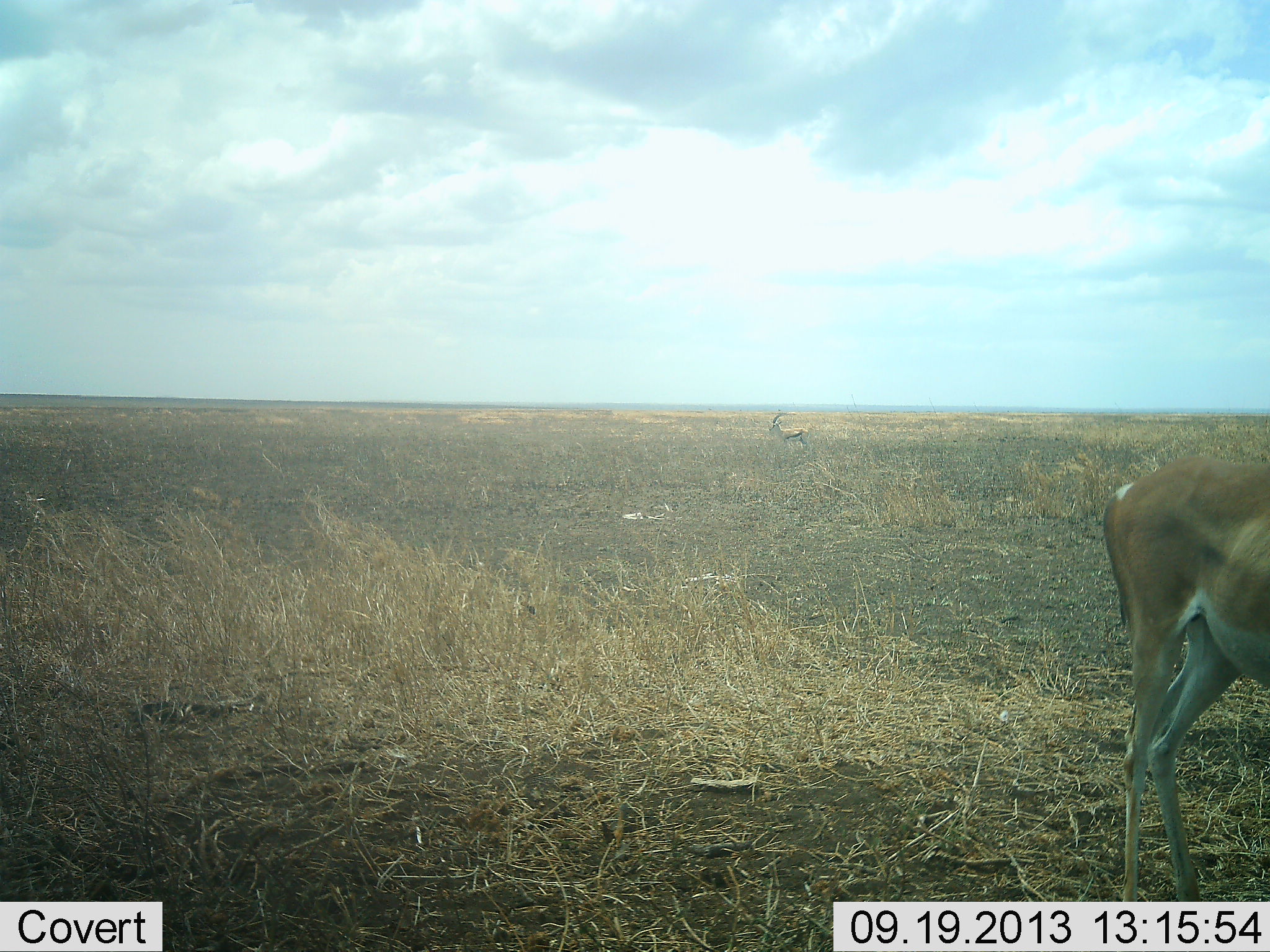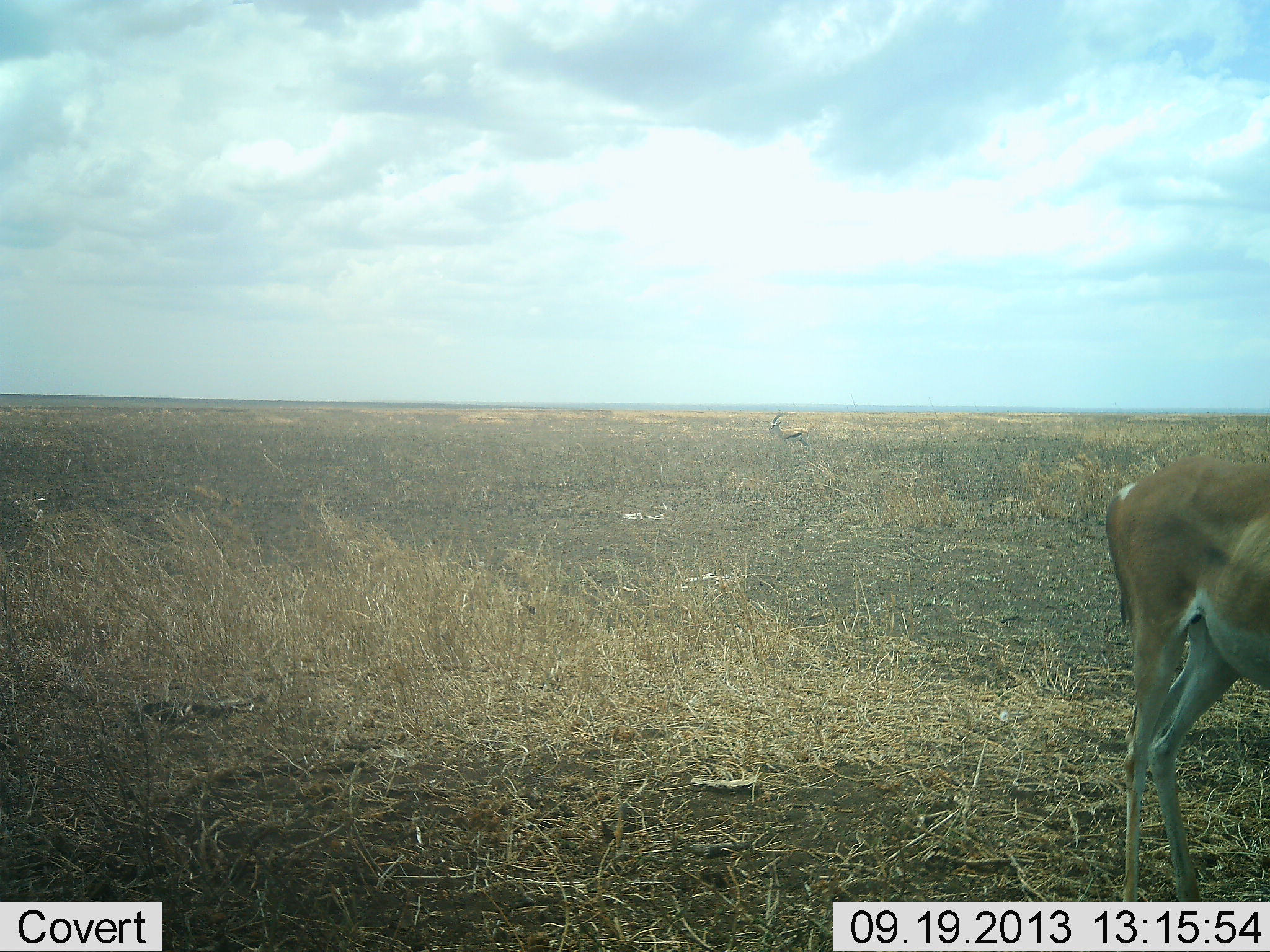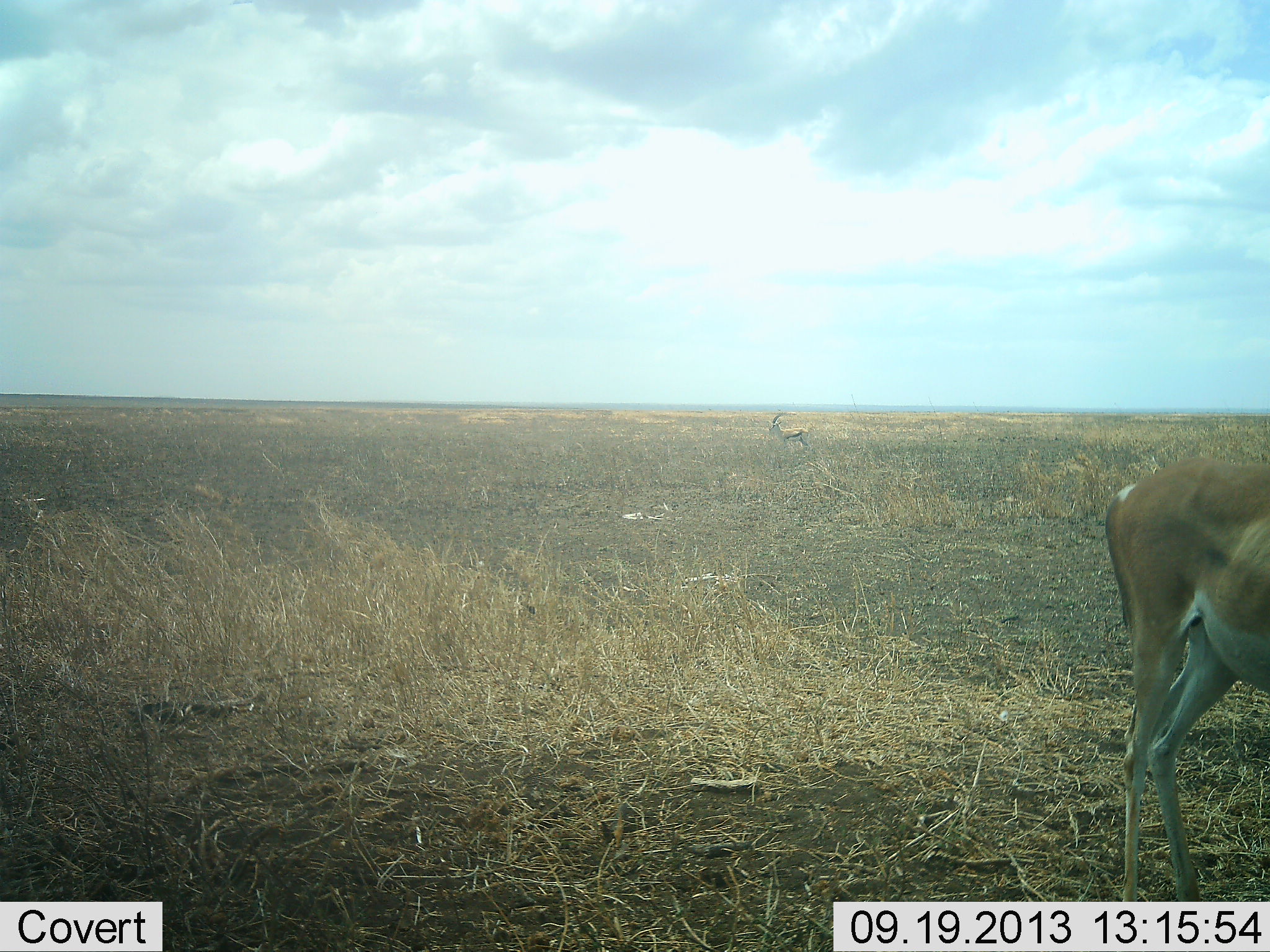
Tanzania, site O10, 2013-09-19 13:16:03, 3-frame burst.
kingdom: Animalia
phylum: Chordata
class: Mammalia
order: Artiodactyla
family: Bovidae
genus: Nanger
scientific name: Nanger granti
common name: grant's gazelle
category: gazellegrants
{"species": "gazellegrants (grant's gazelle) (Nanger granti)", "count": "1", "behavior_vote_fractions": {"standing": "100%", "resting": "0%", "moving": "0%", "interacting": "0%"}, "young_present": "4%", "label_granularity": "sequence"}